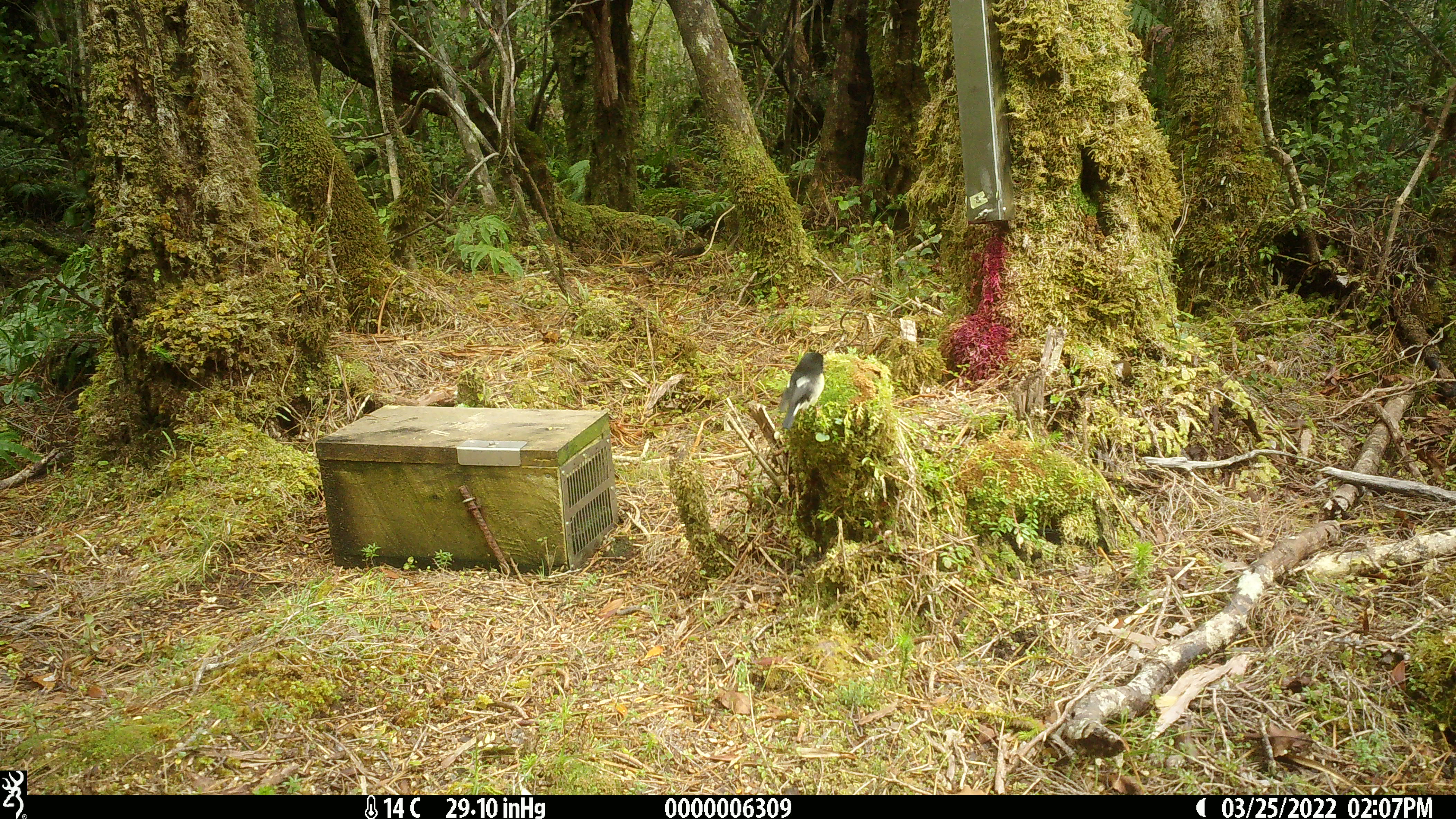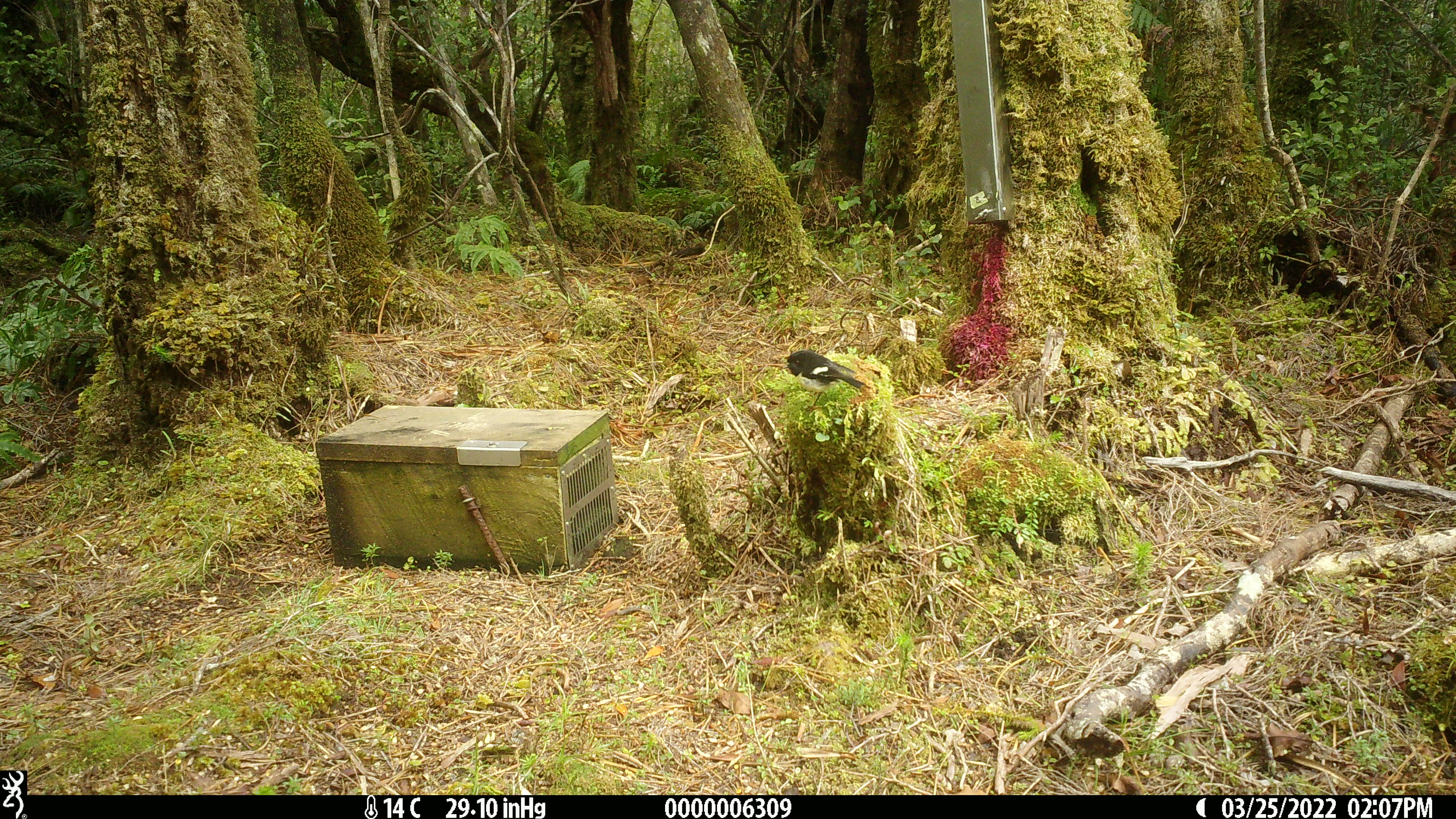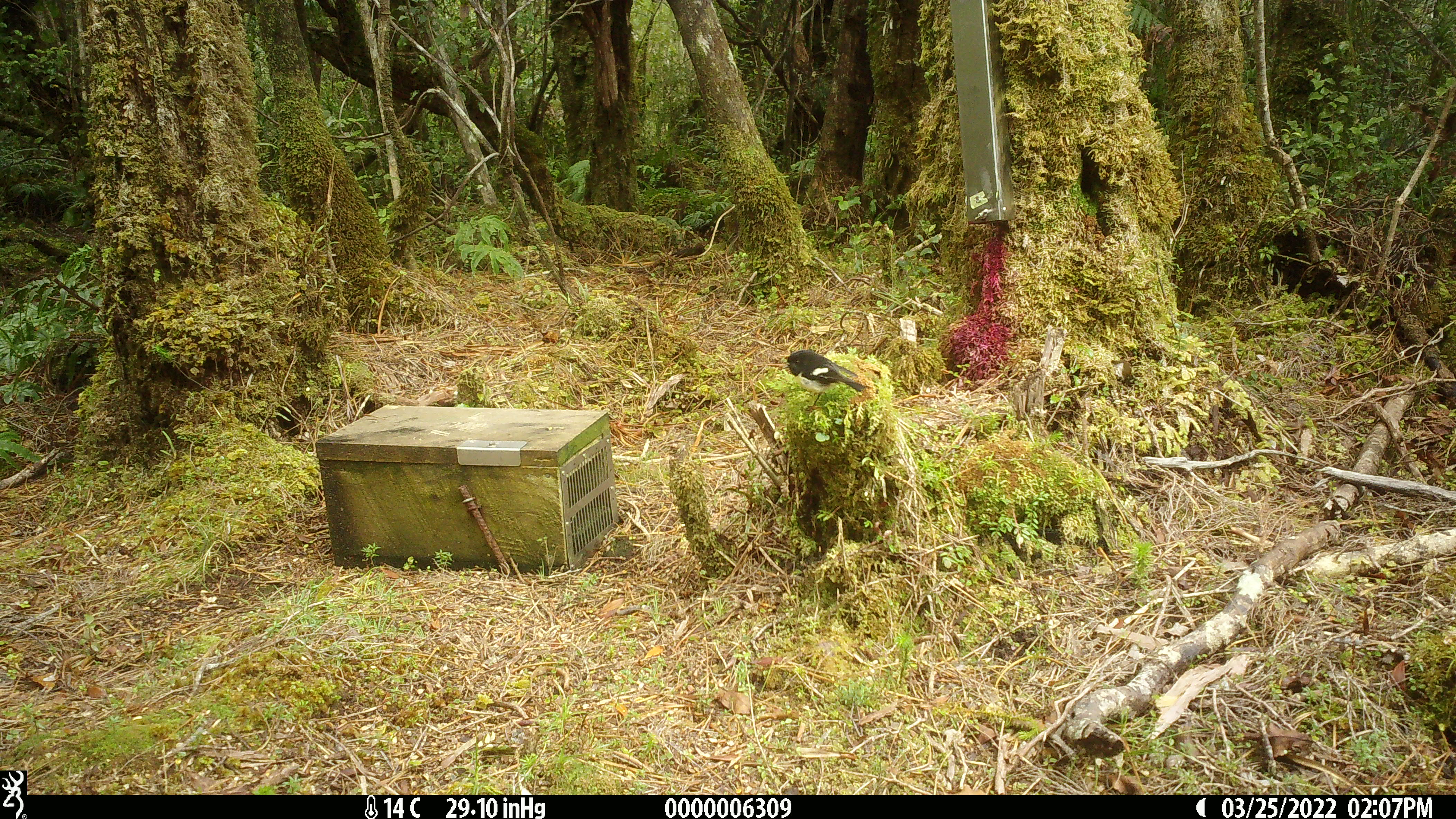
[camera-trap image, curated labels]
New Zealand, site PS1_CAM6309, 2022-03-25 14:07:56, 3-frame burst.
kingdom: Animalia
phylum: Chordata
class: Aves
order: Passeriformes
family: Petroicidae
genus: Petroica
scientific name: Petroica macrocephala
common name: tomtit